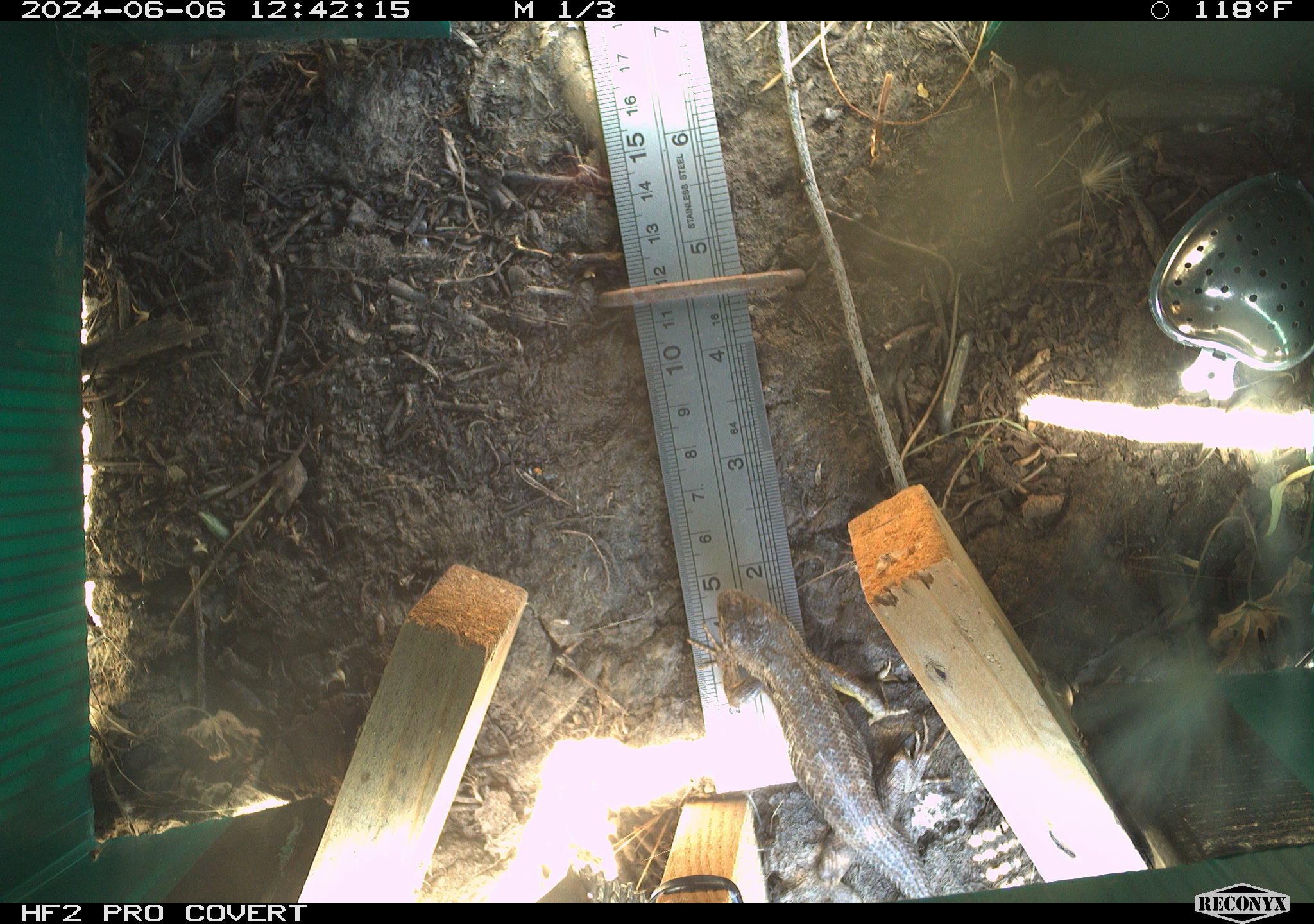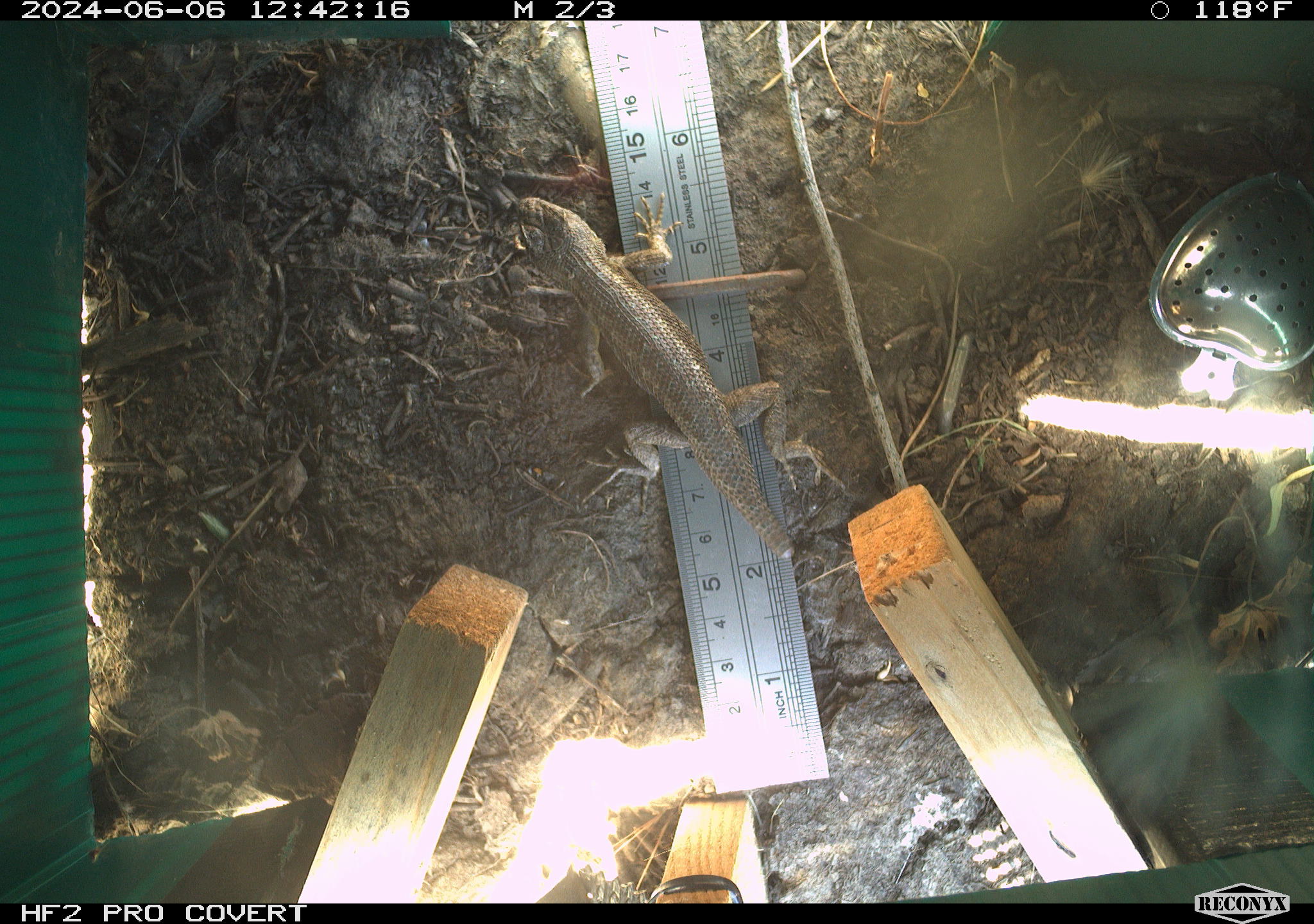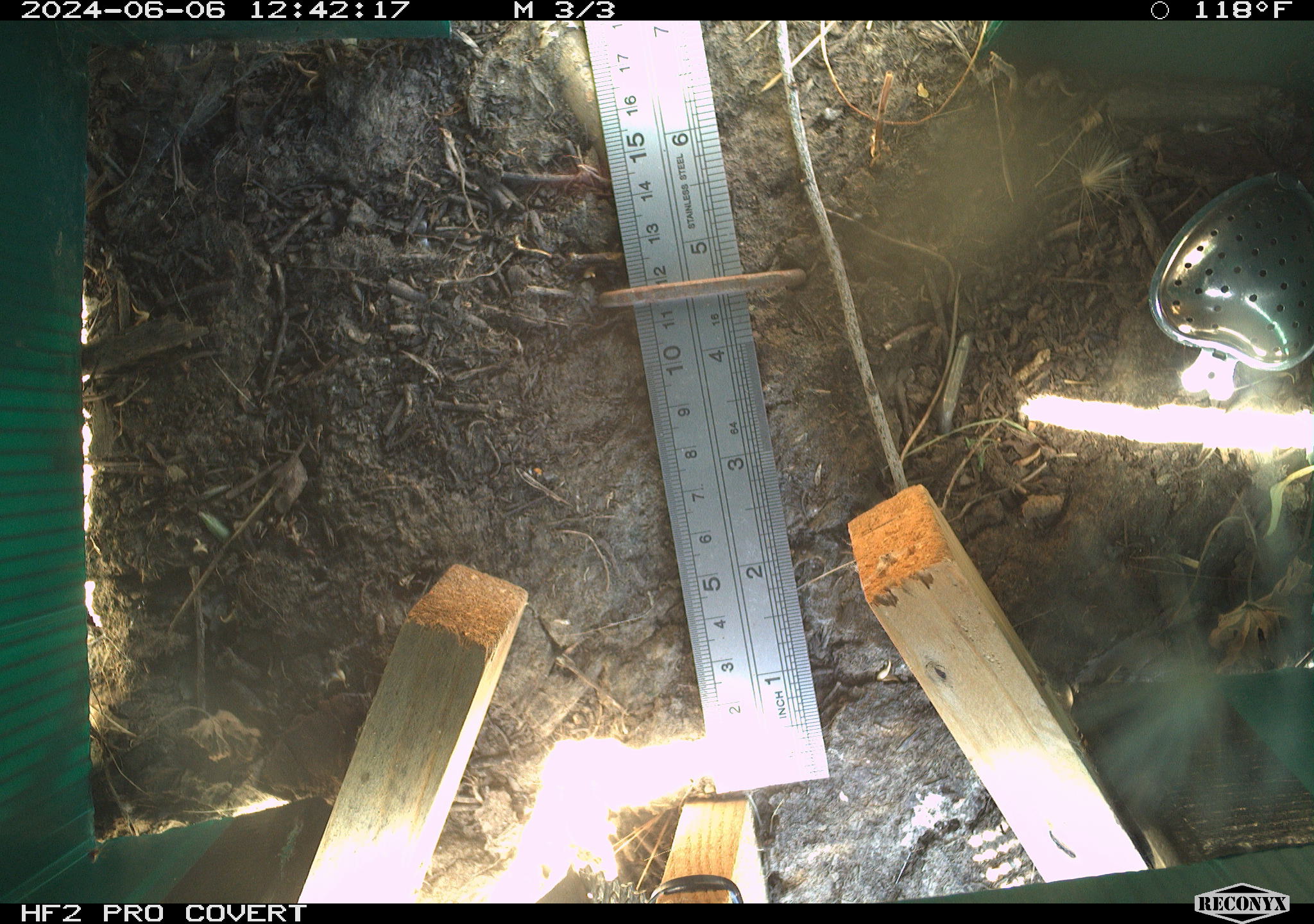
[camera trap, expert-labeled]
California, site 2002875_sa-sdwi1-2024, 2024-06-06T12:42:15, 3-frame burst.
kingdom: Animalia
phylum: Chordata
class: Reptilia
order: Squamata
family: Phrynosomatidae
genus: Sceloporus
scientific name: Sceloporus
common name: spiny lizards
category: sceloporus species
Sceloporus species (spiny lizards) (Sceloporus).